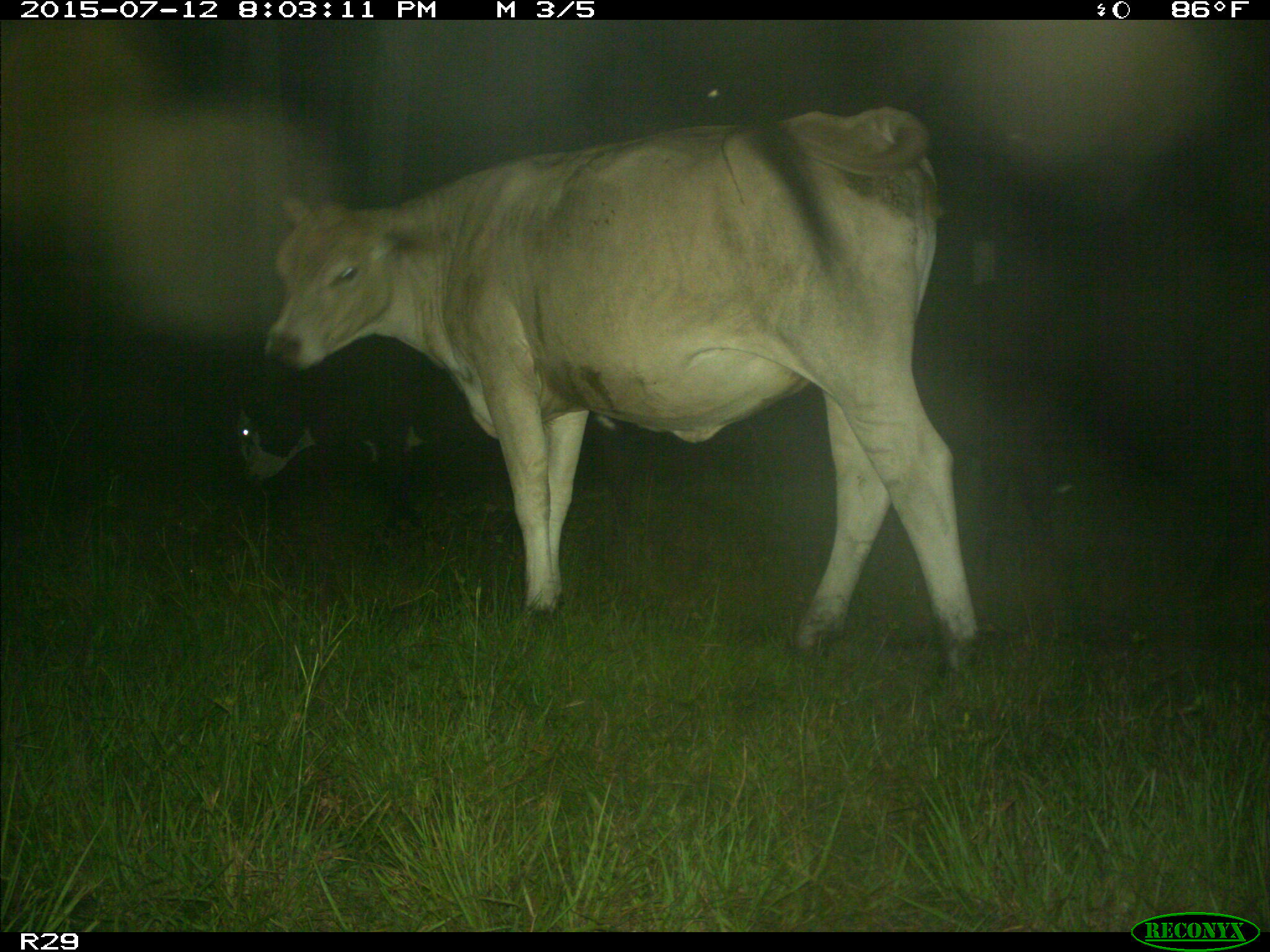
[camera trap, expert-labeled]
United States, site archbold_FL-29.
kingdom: Animalia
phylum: Chordata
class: Mammalia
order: Artiodactyla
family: Bovidae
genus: Bos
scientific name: Bos taurus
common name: domestic cow